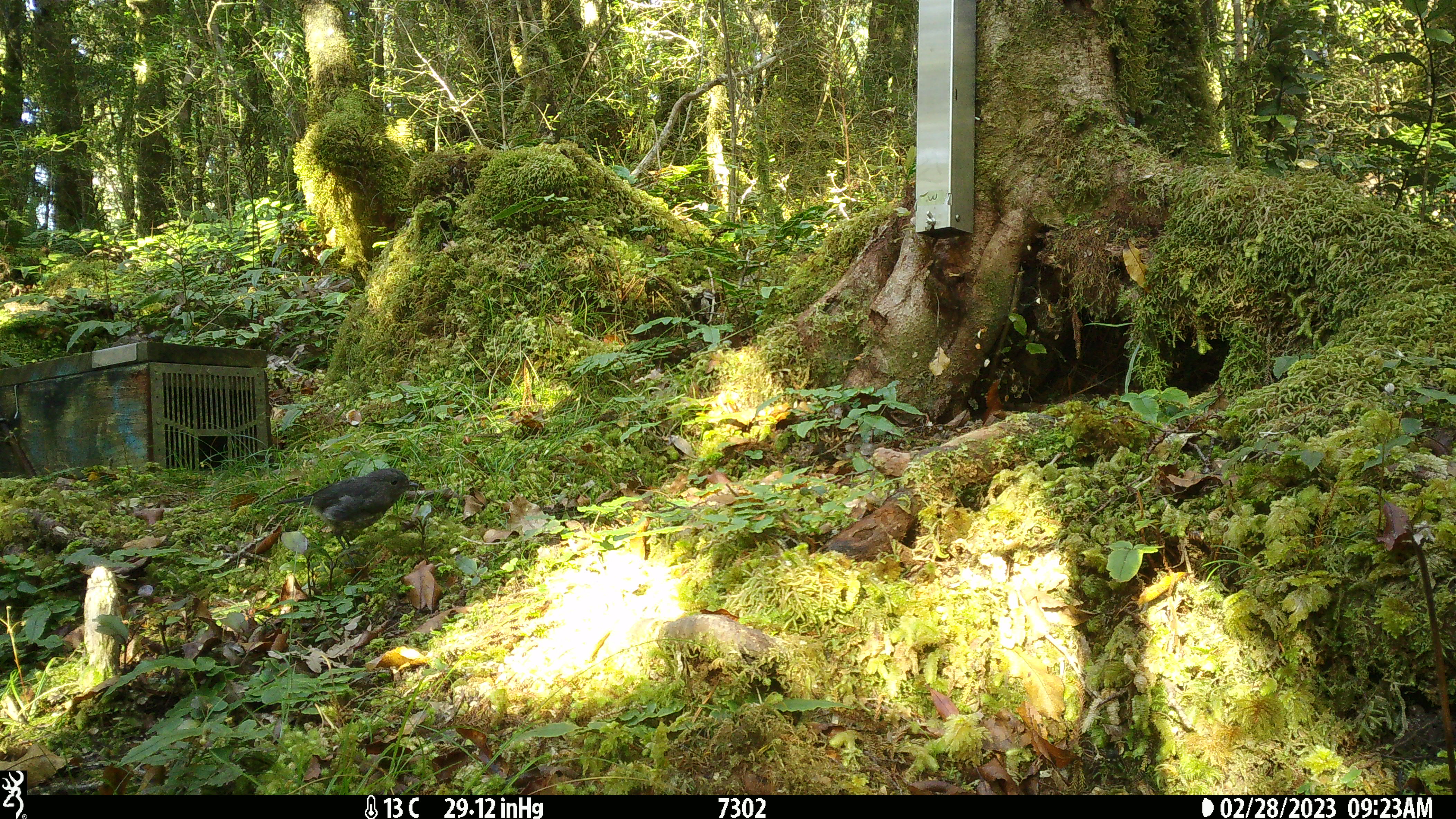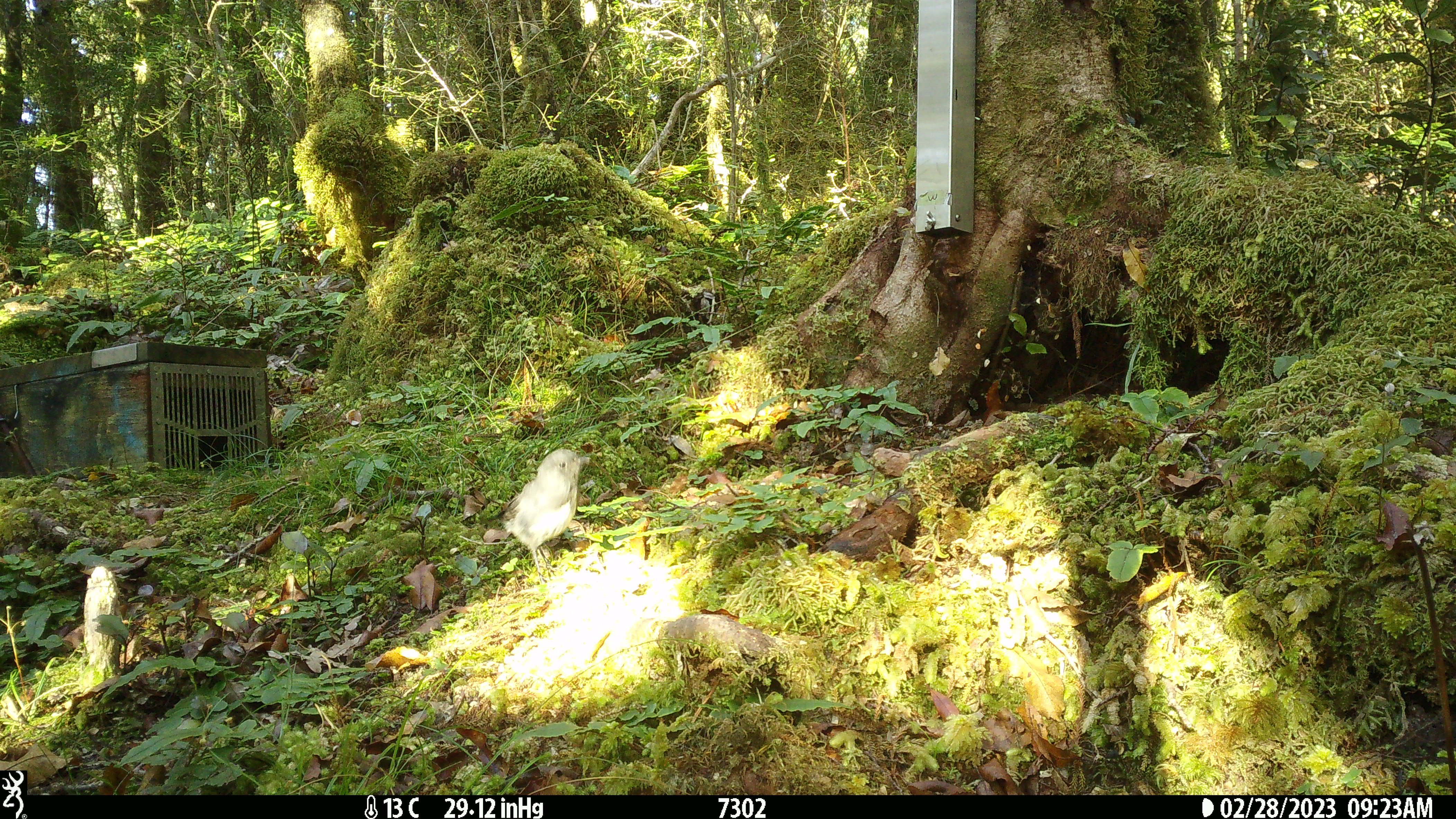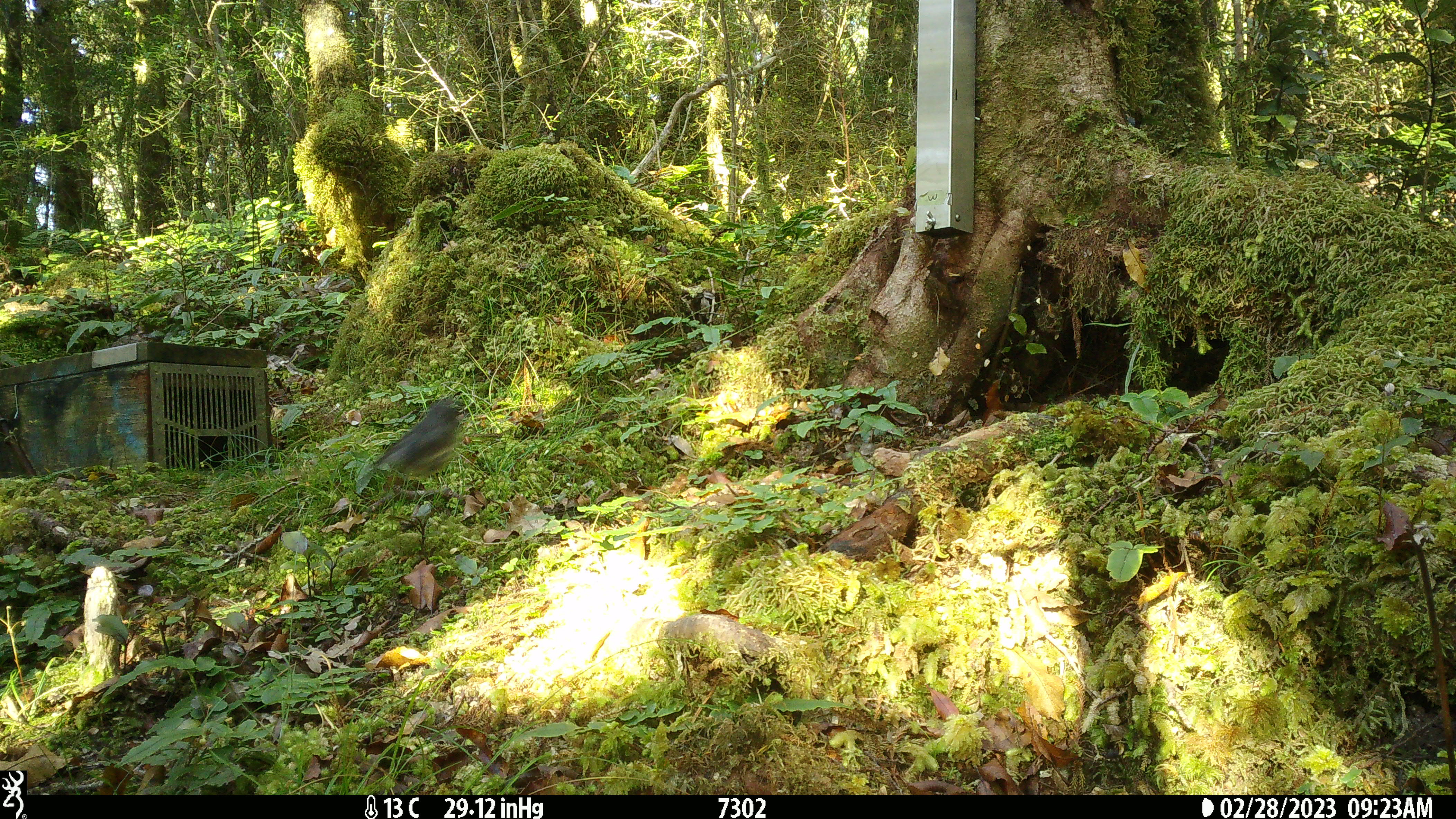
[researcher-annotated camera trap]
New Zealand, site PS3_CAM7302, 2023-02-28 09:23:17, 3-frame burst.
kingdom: Animalia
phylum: Chordata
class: Aves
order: Passeriformes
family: Petroicidae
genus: Petroica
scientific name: Petroica australis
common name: new zealand robin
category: robin